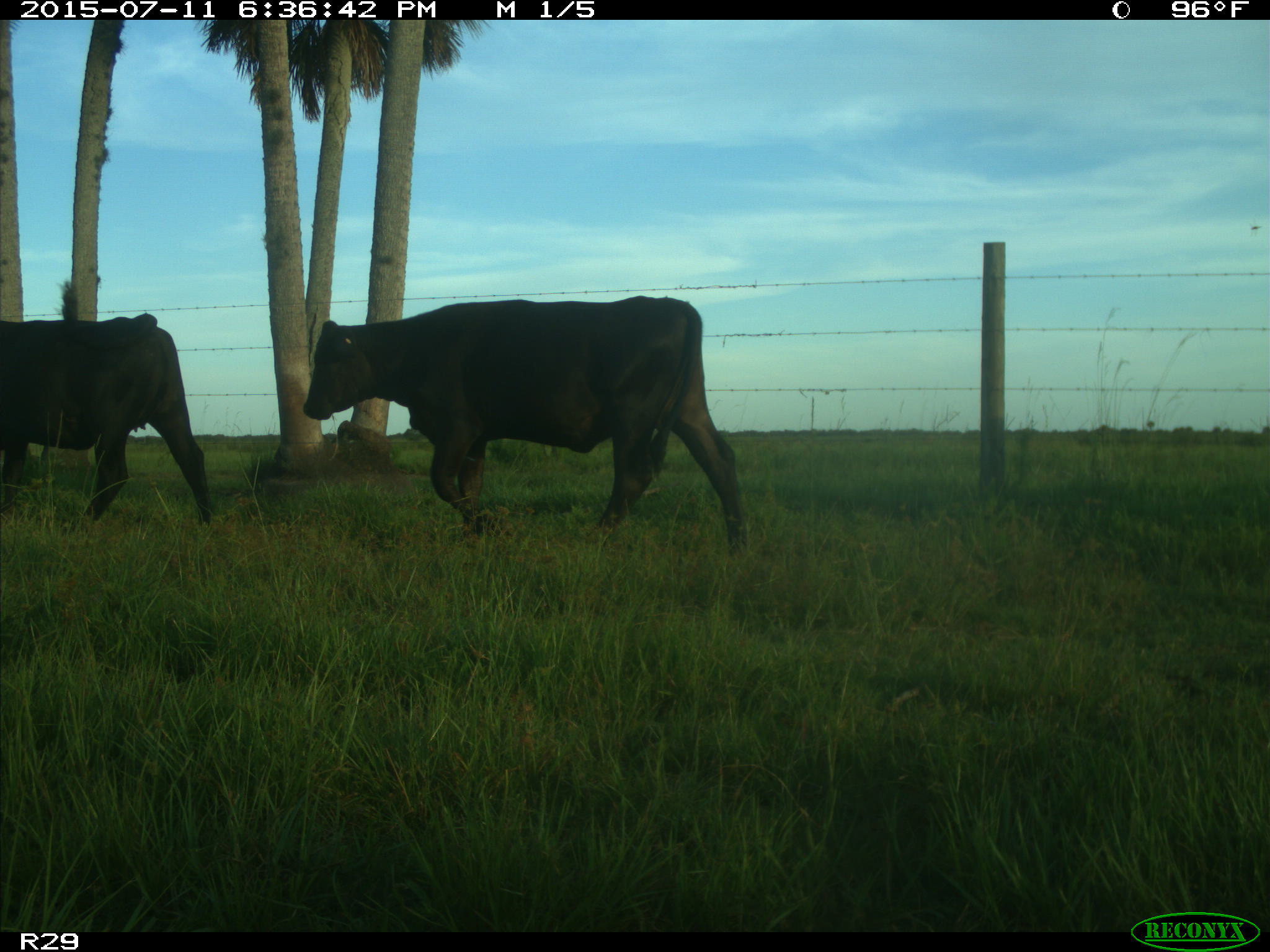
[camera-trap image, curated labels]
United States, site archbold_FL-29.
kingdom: Animalia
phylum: Chordata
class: Mammalia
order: Artiodactyla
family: Bovidae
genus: Bos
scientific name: Bos taurus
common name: domestic cow